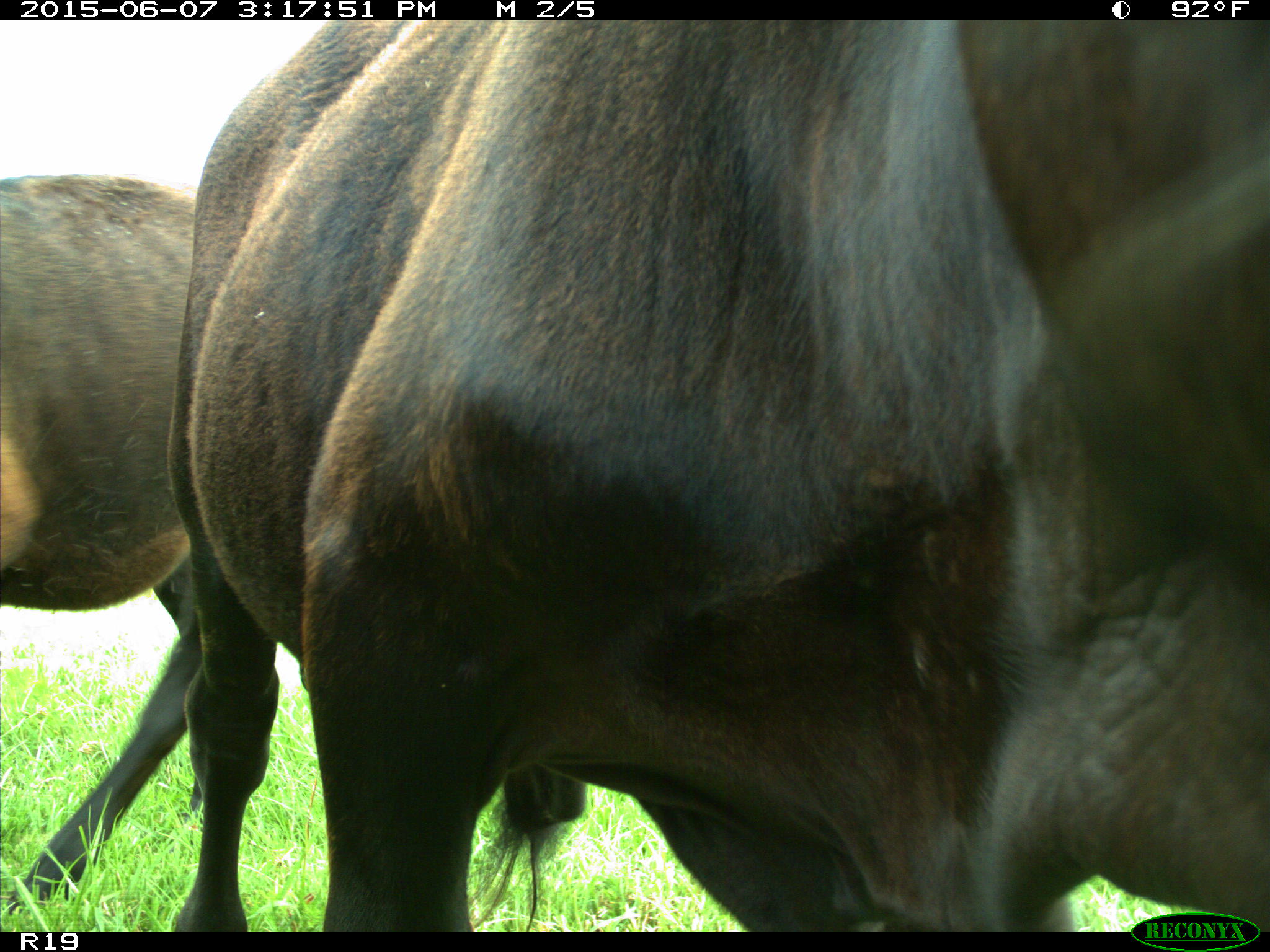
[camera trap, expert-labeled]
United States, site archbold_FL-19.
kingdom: Animalia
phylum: Chordata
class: Mammalia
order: Artiodactyla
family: Bovidae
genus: Bos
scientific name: Bos taurus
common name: domestic cow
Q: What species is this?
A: Bos taurus (domestic cow).